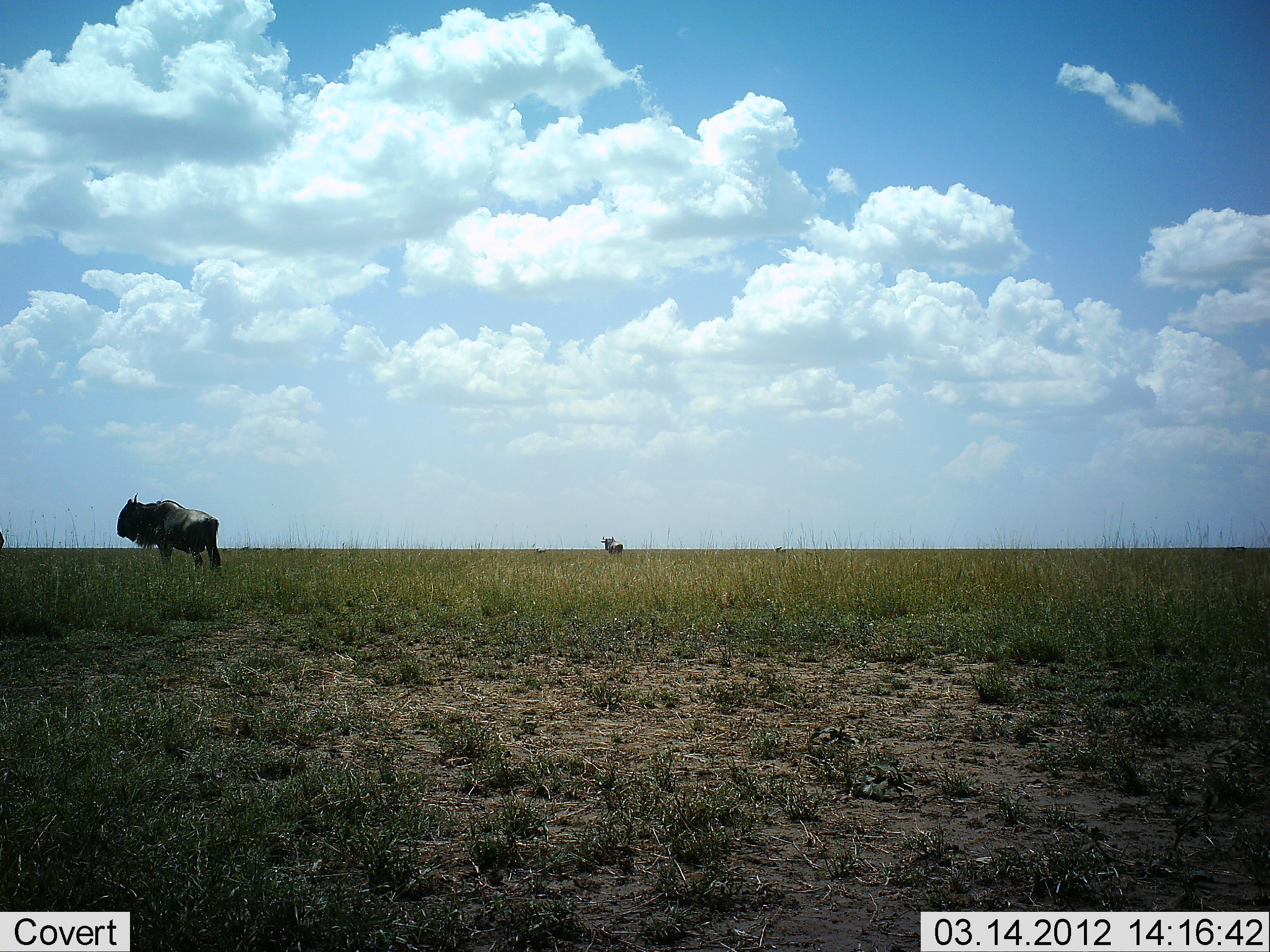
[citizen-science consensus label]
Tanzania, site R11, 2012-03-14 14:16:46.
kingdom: Animalia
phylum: Chordata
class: Mammalia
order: Artiodactyla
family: Bovidae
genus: Connochaetes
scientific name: Connochaetes taurinus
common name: blue wildebeest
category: wildebeest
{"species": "wildebeest (blue wildebeest) (Connochaetes taurinus)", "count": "2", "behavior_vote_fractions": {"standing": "93%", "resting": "0%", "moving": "7%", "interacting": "0%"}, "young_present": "0%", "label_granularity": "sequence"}